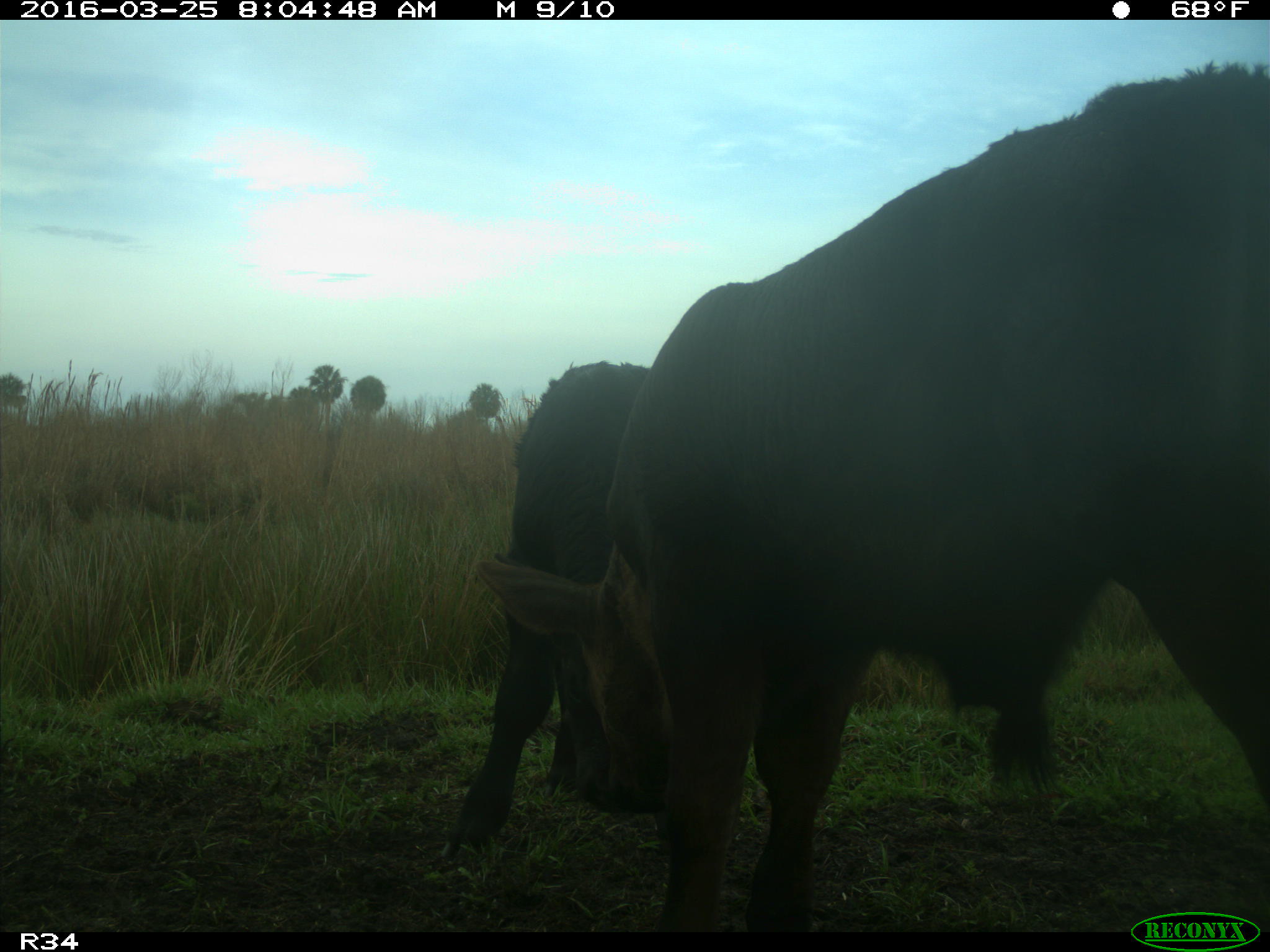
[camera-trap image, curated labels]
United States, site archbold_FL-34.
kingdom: Animalia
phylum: Chordata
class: Mammalia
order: Artiodactyla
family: Bovidae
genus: Bos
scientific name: Bos taurus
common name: domestic cow